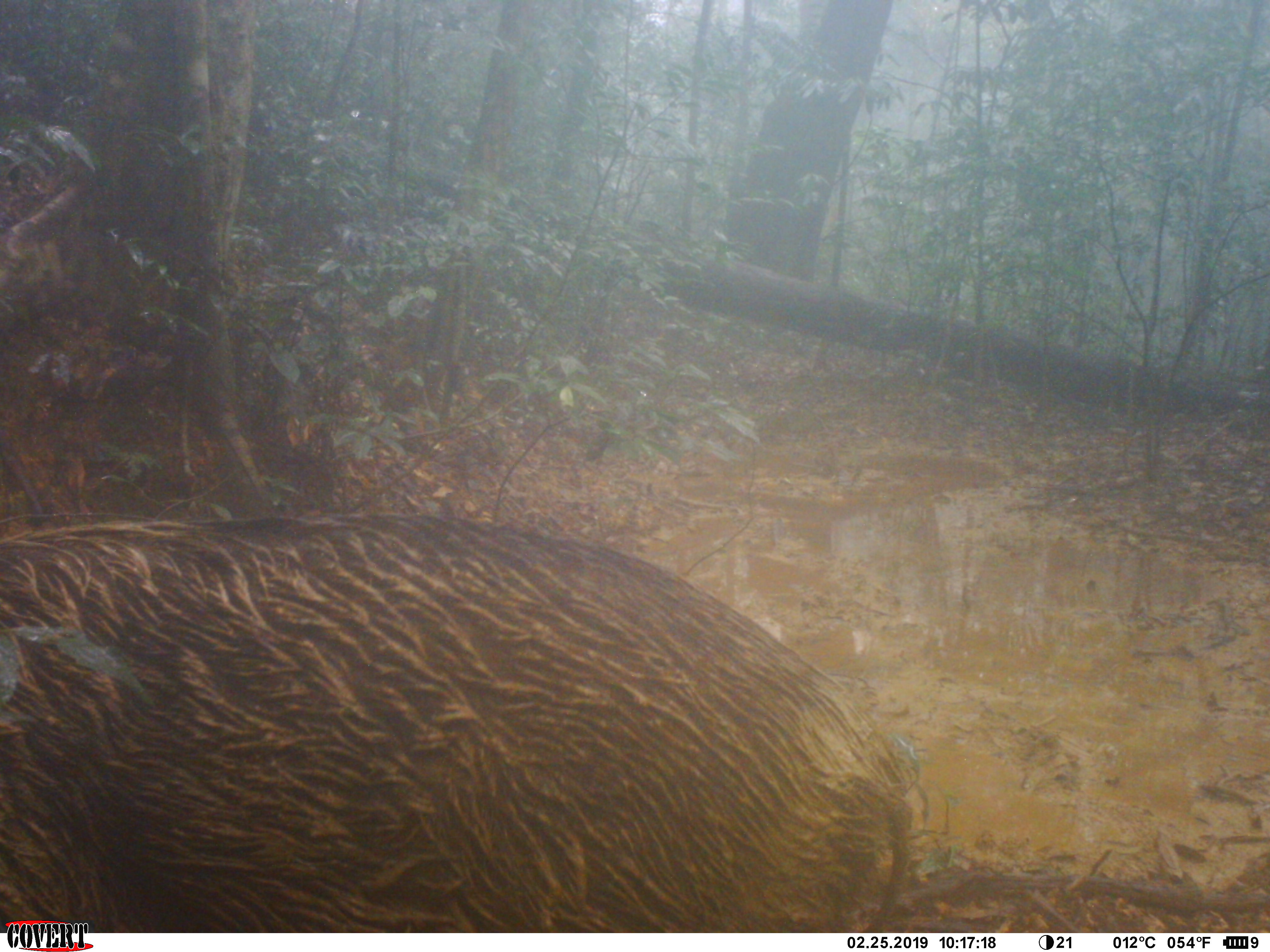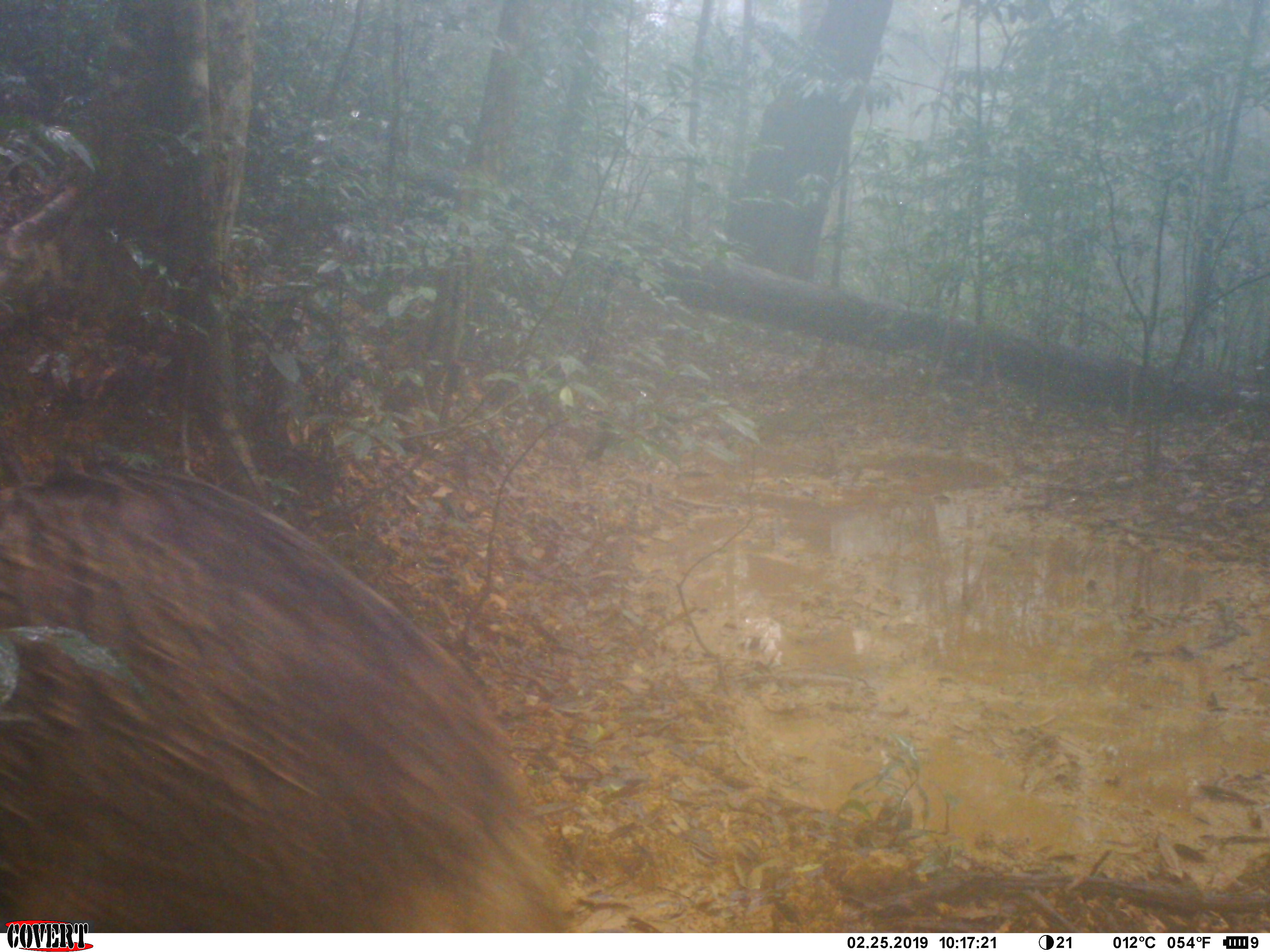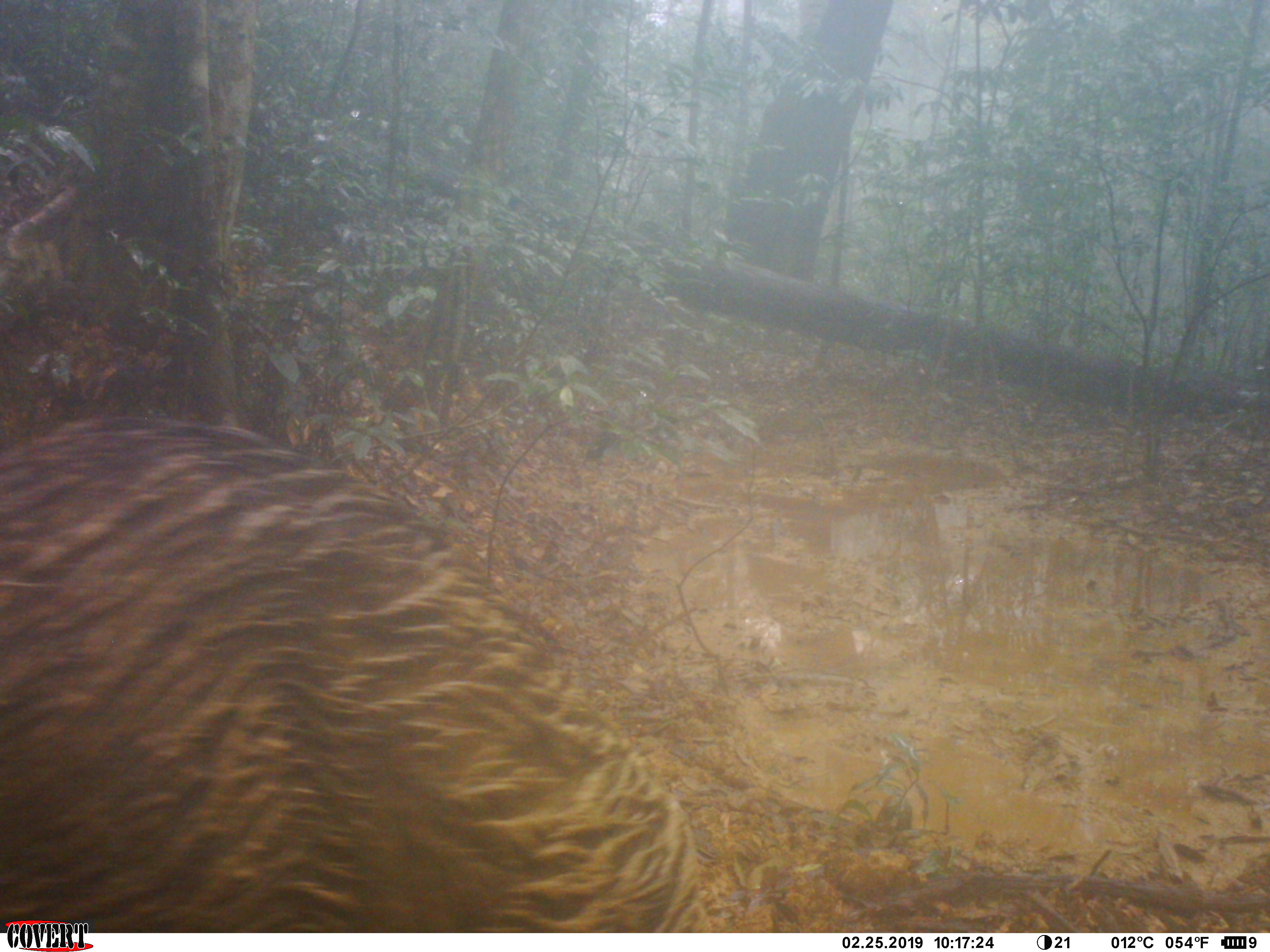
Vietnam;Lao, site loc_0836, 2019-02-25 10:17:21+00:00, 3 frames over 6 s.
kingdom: Animalia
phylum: Chordata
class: Mammalia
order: Artiodactyla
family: Suidae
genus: Sus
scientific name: Sus scrofa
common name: eurasian wild pig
Eurasian wild pig (Sus scrofa). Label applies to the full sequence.